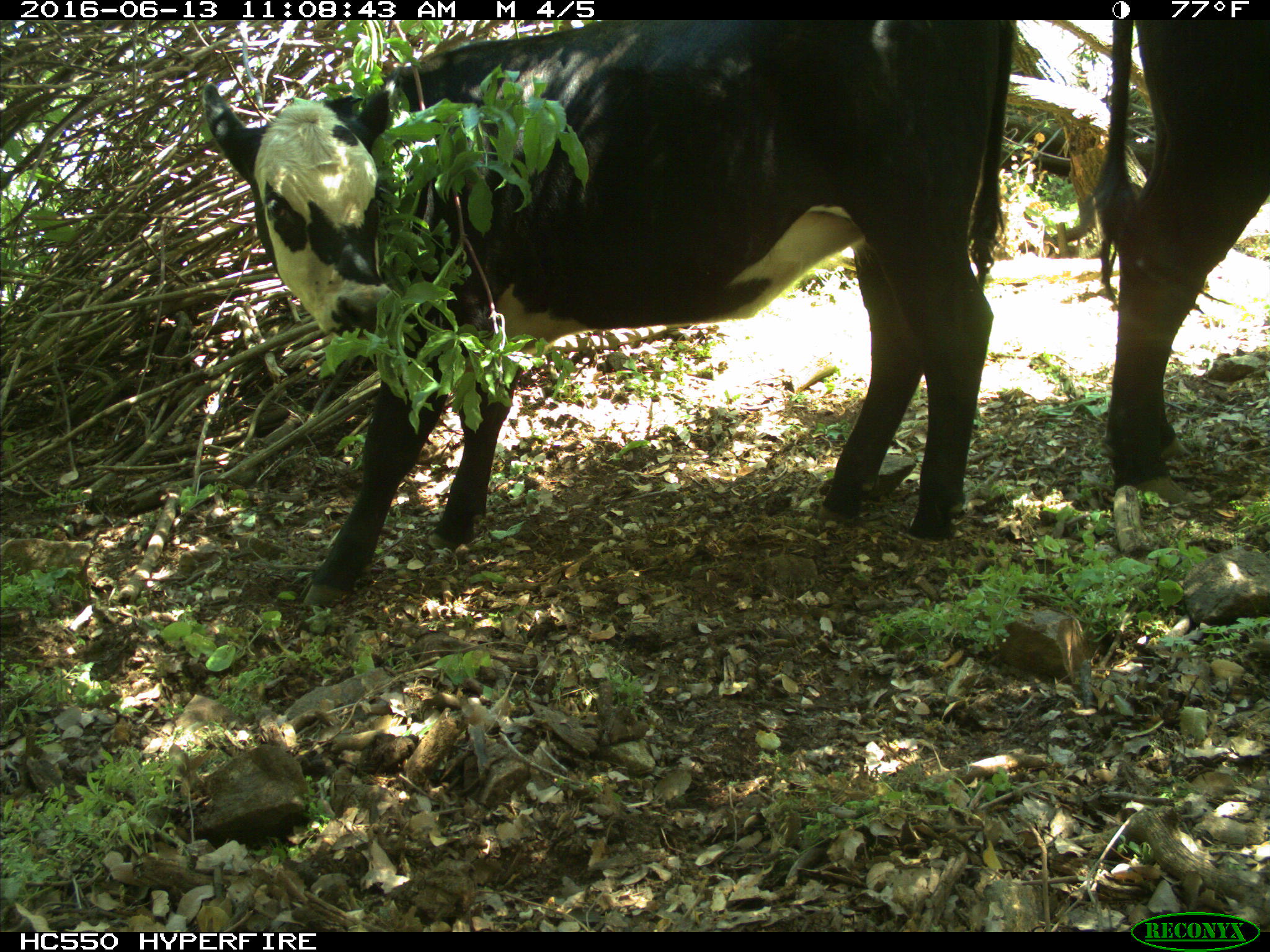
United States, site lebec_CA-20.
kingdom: Animalia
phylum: Chordata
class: Mammalia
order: Artiodactyla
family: Bovidae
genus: Bos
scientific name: Bos taurus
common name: domestic cow